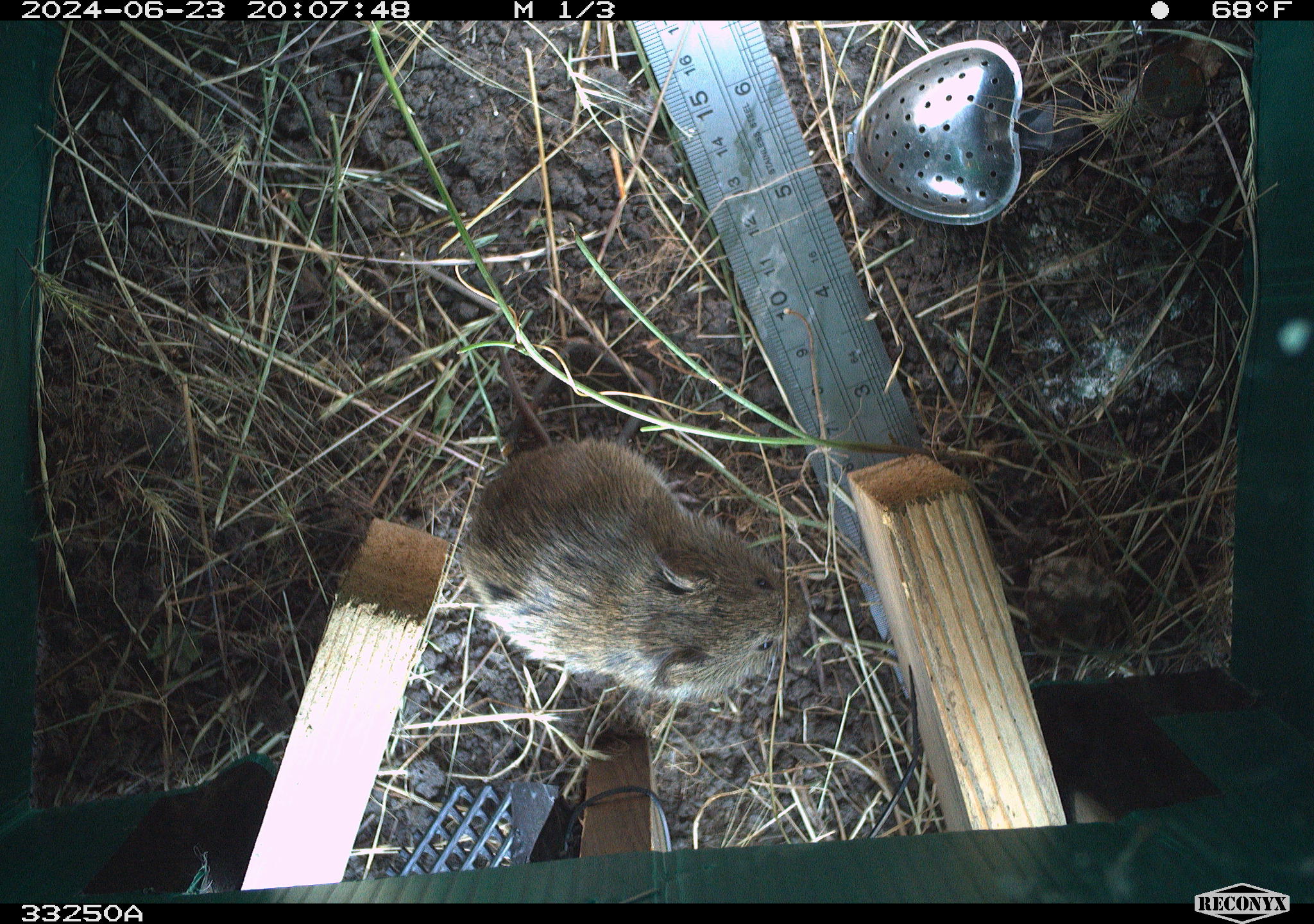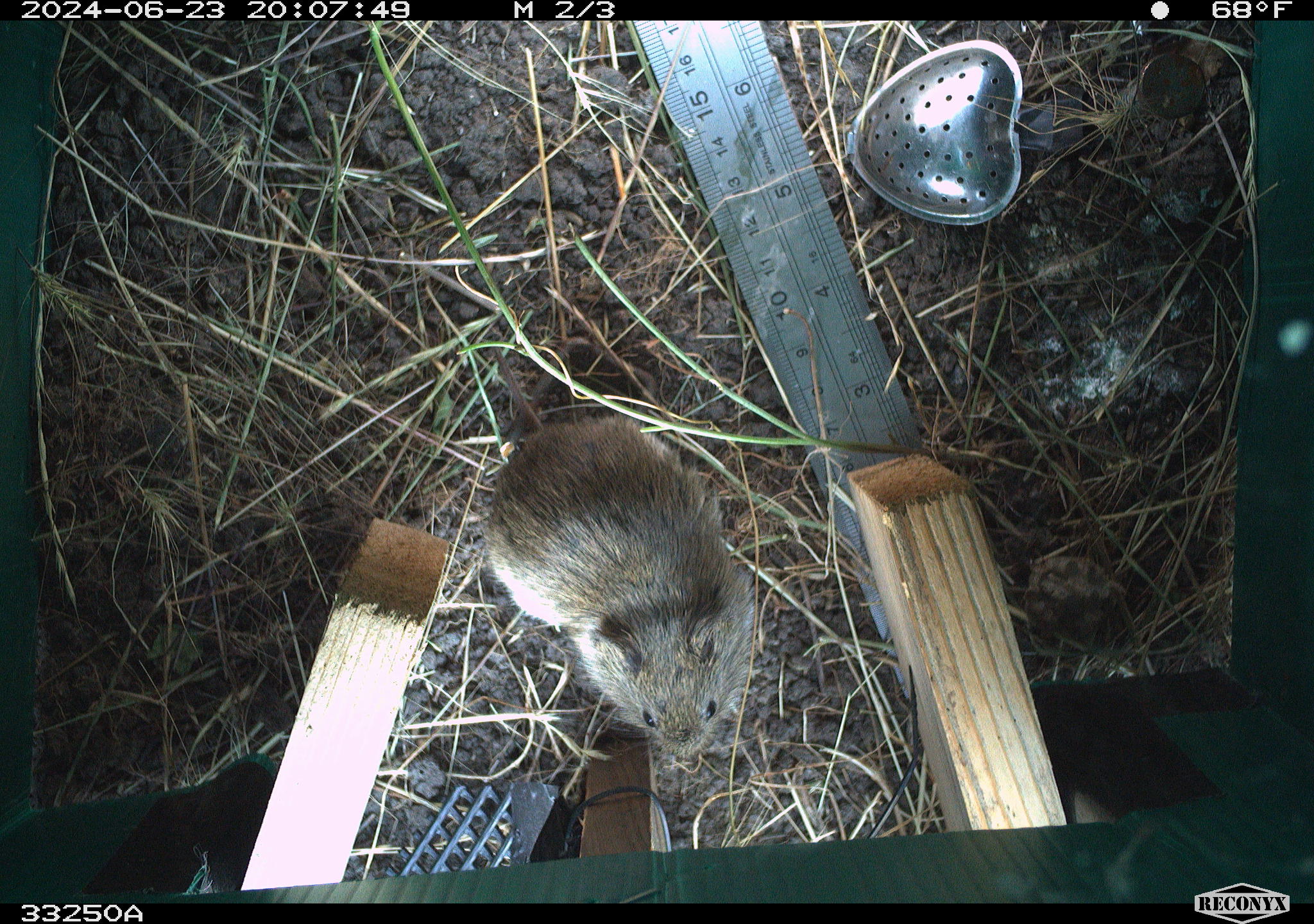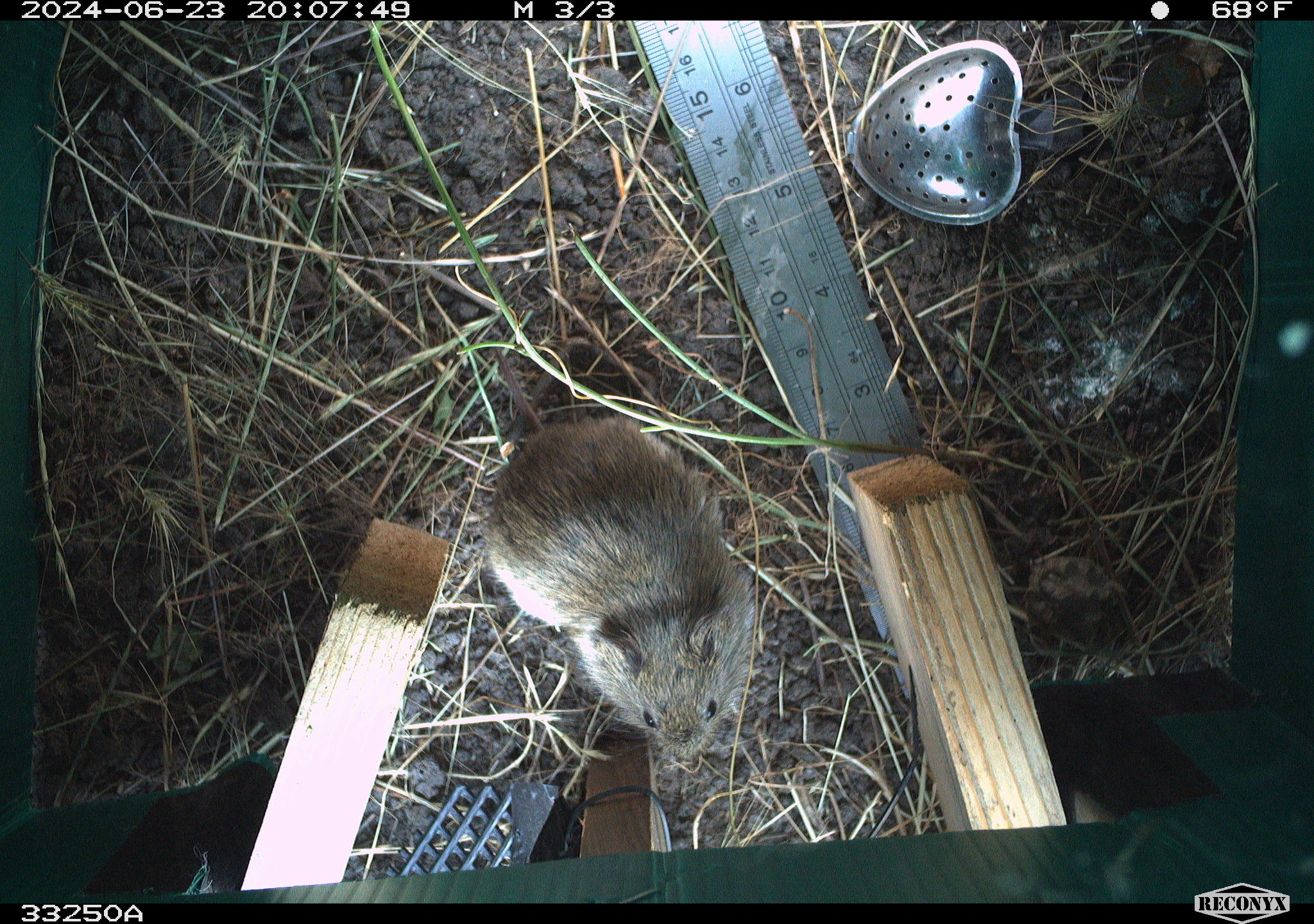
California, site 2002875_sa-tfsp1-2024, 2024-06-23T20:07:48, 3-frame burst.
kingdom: Animalia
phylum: Chordata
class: Mammalia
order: Rodentia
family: Cricetidae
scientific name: Arvicolinae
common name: voles, lemmings, and muskrats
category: arvicolinae subfamily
Arvicolinae subfamily (voles, lemmings, and muskrats) (Arvicolinae).